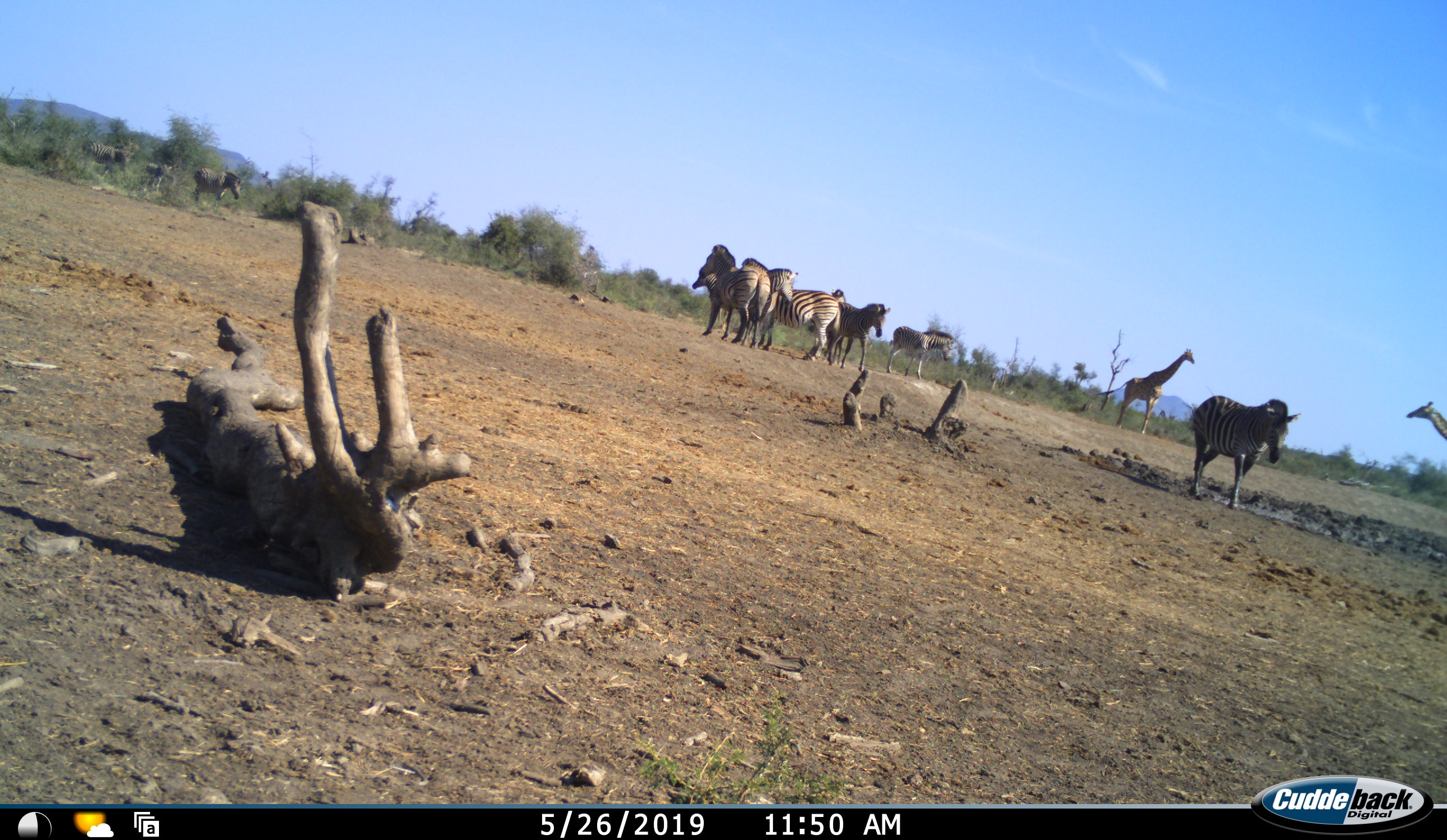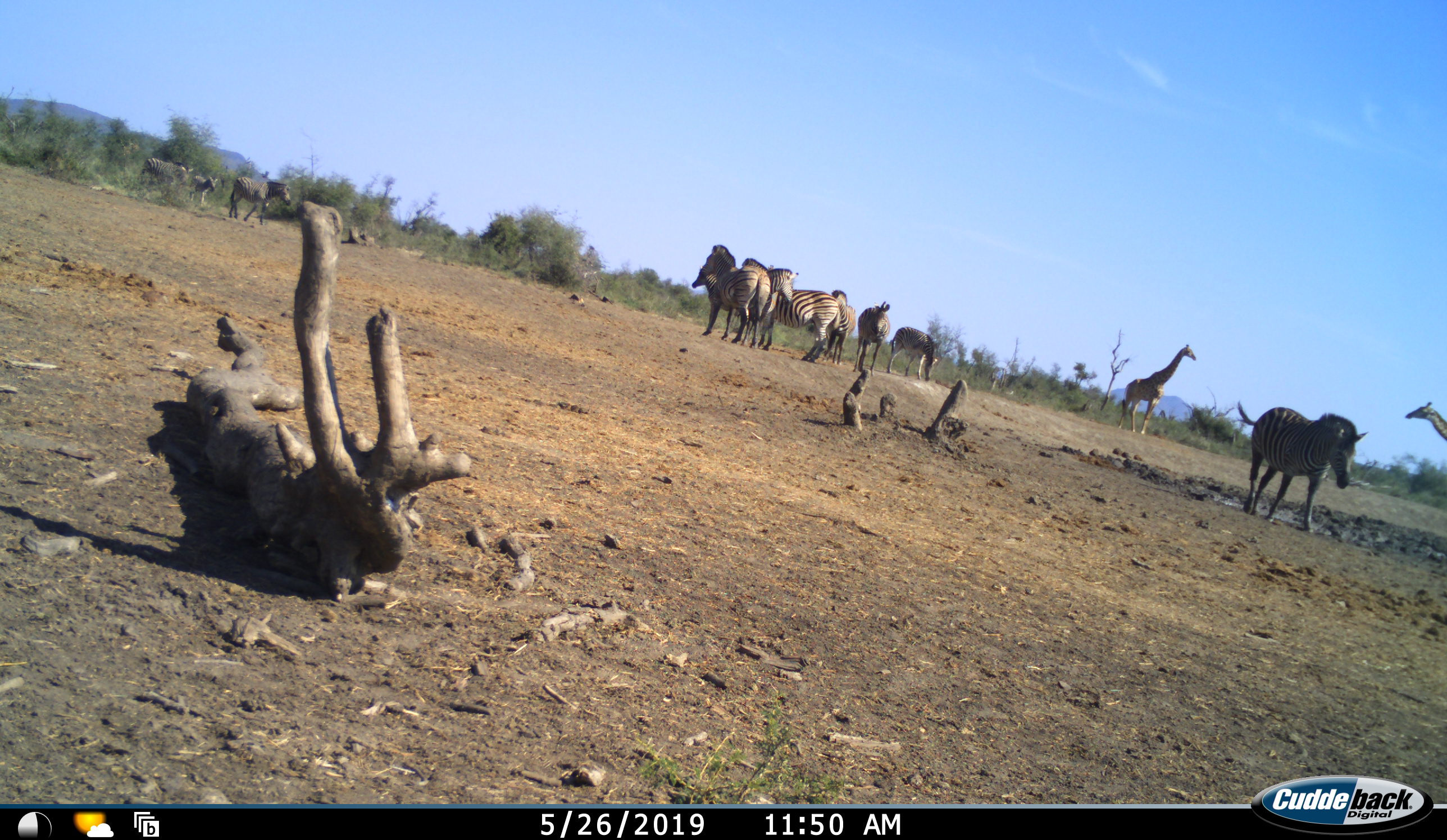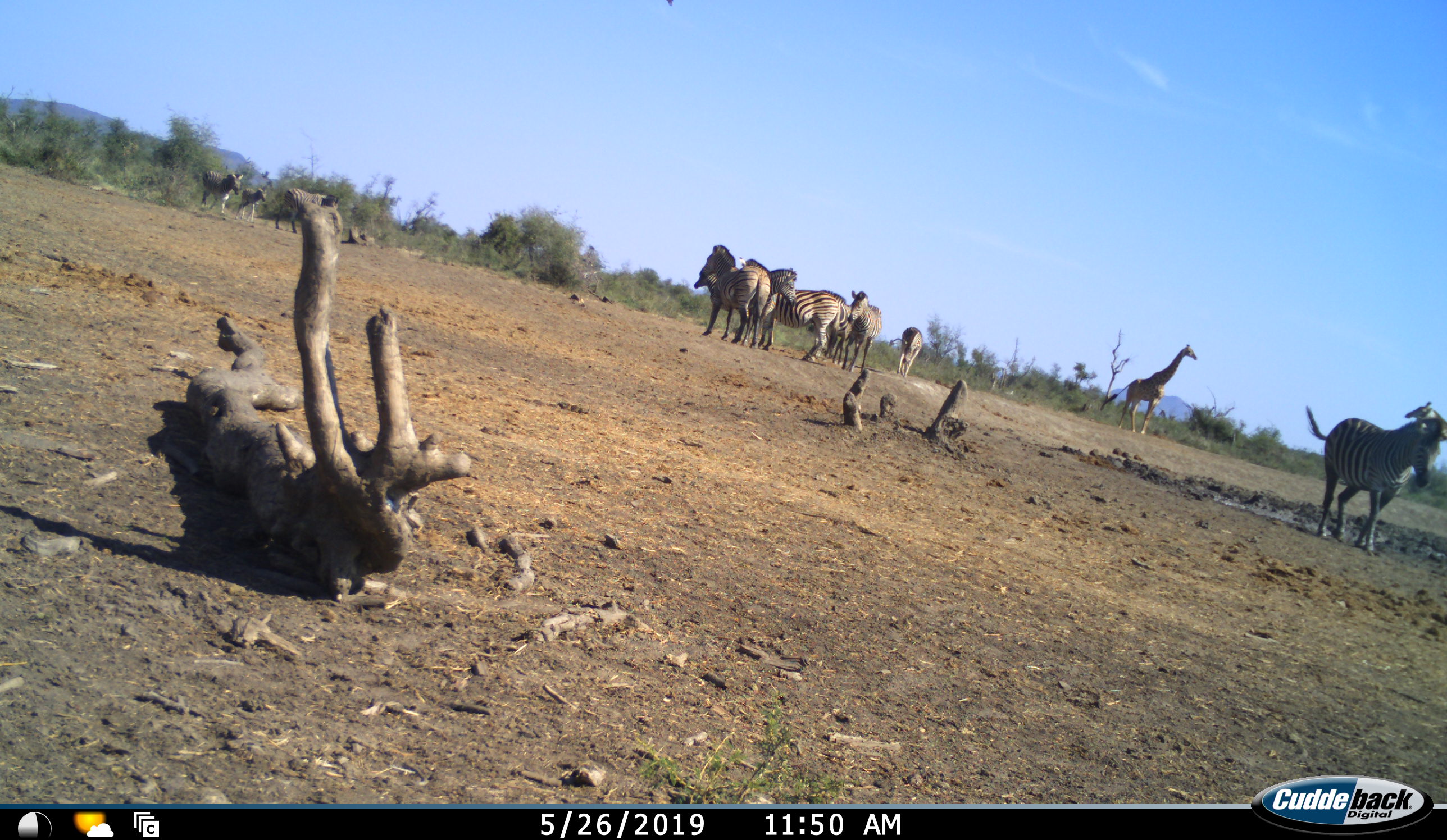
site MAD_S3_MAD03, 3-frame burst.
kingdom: Animalia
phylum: Chordata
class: Mammalia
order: Artiodactyla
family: Giraffidae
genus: Giraffa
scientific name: Giraffa camelopardalis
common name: giraffe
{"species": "giraffe (Giraffa camelopardalis)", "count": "2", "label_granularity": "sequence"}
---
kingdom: Animalia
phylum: Chordata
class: Mammalia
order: Perissodactyla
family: Equidae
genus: Equus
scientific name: Equus quagga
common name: plains zebra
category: zebraplains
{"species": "zebraplains (plains zebra) (Equus quagga)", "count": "11-50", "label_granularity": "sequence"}